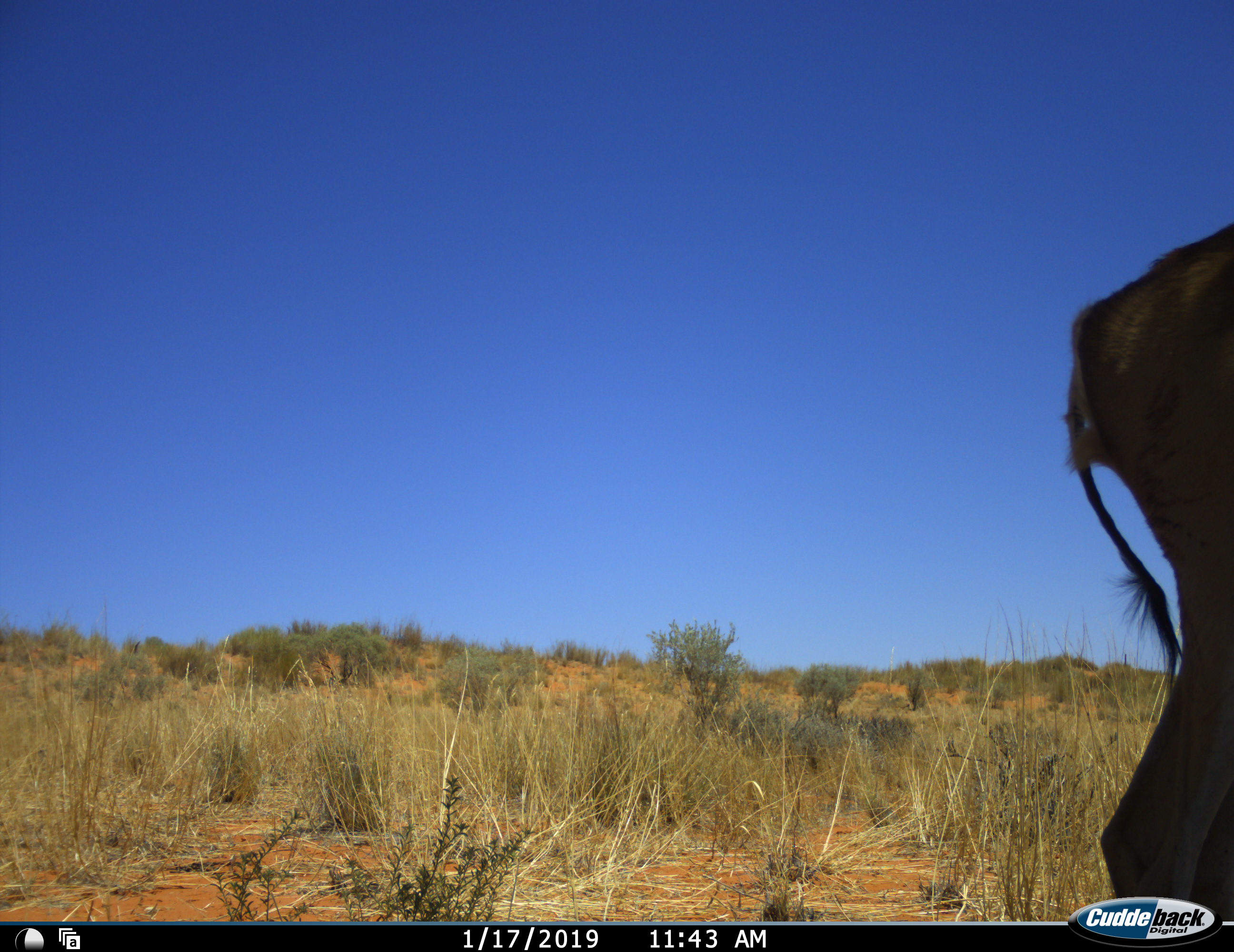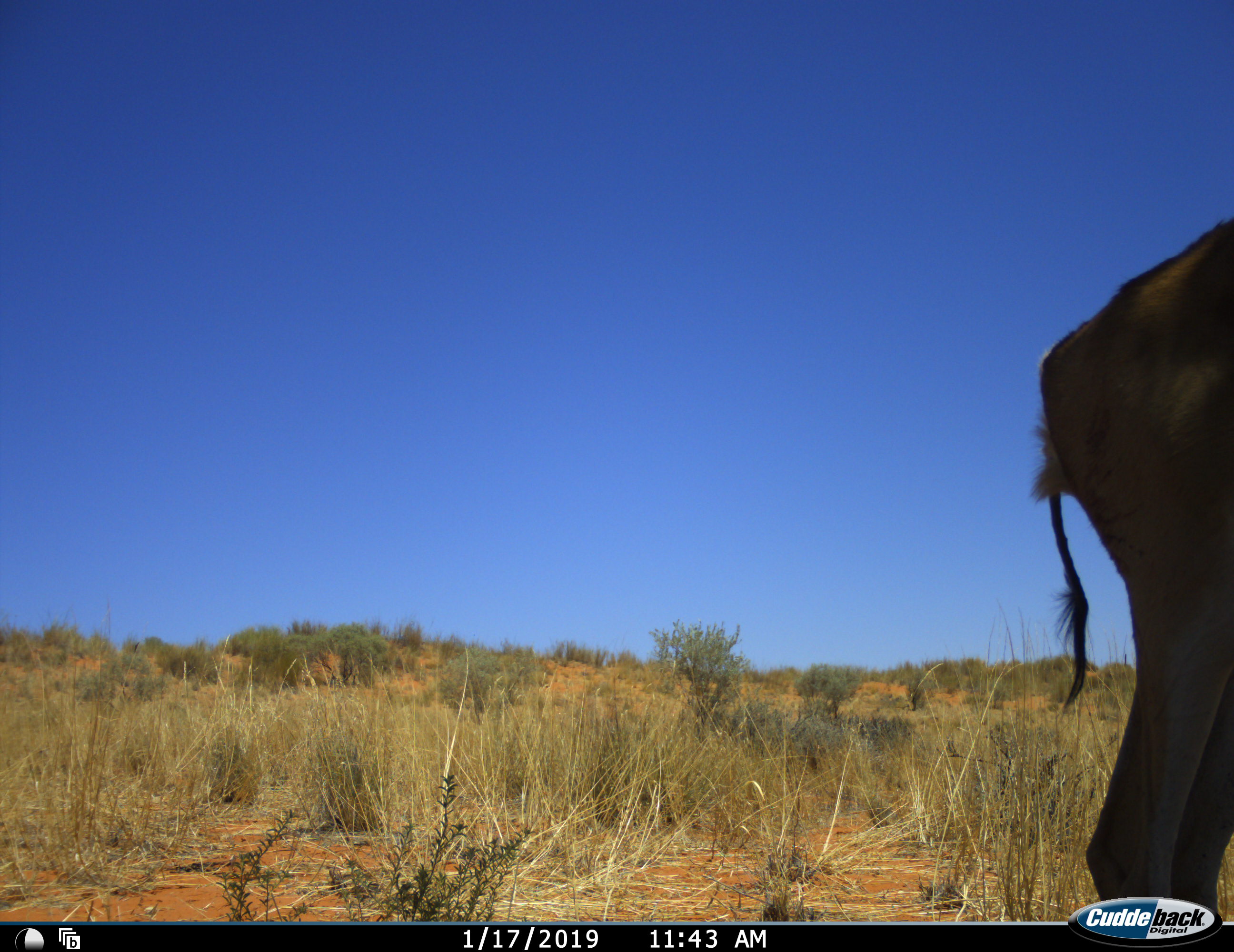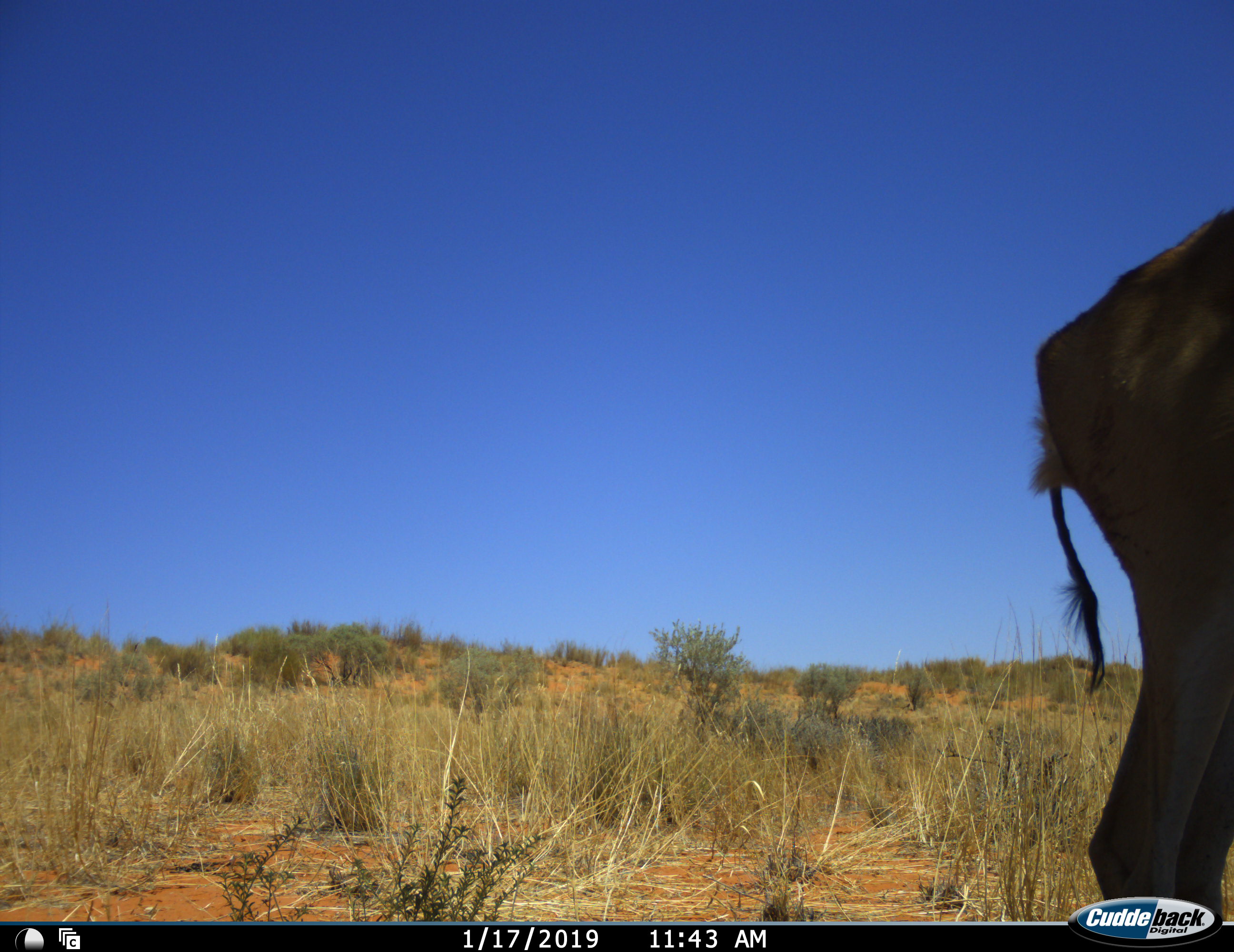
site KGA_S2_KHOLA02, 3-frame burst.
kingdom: Animalia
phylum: Chordata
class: Mammalia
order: Artiodactyla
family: Bovidae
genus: Antidorcas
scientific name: Antidorcas marsupialis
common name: springbok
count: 1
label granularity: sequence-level